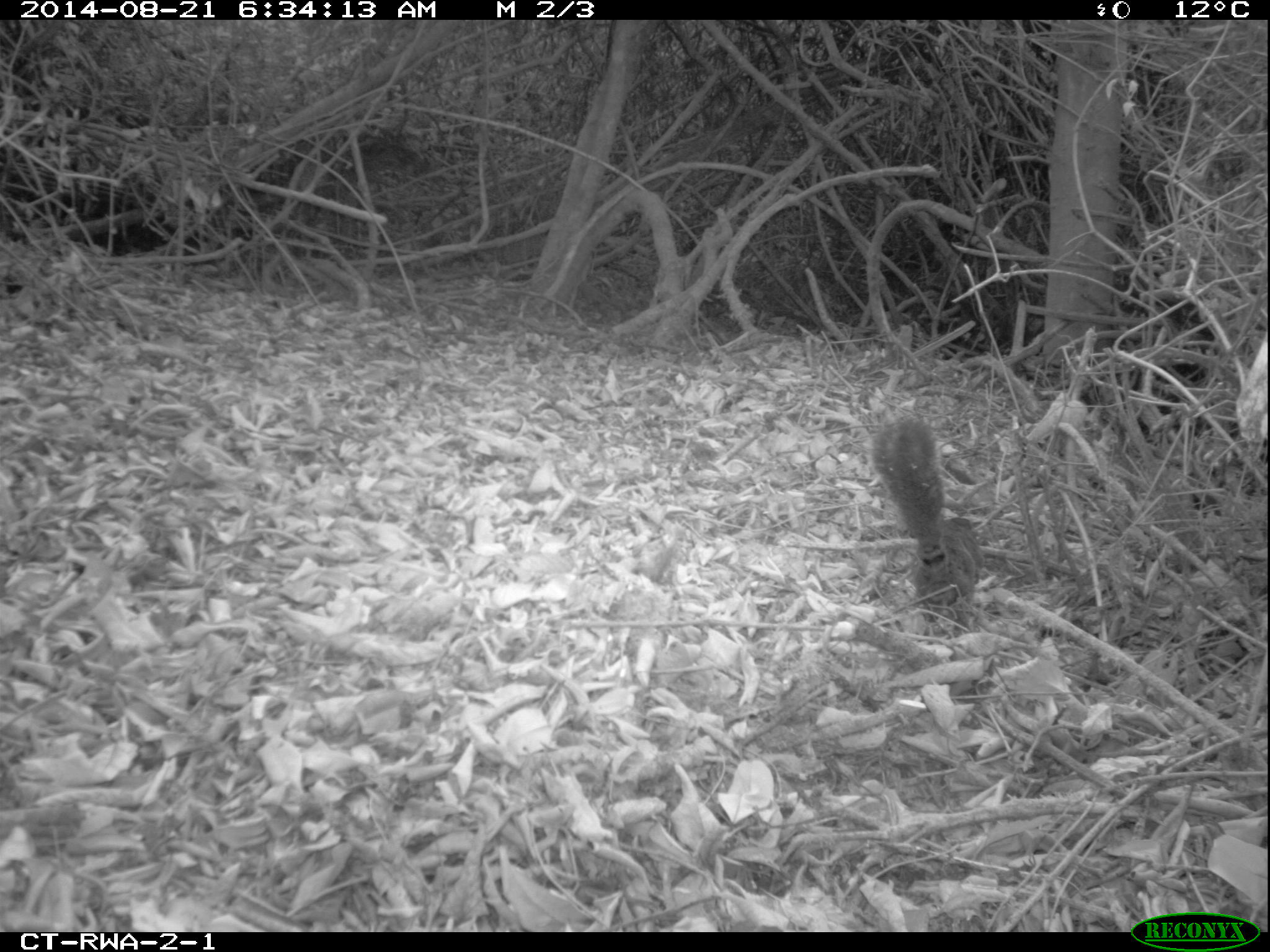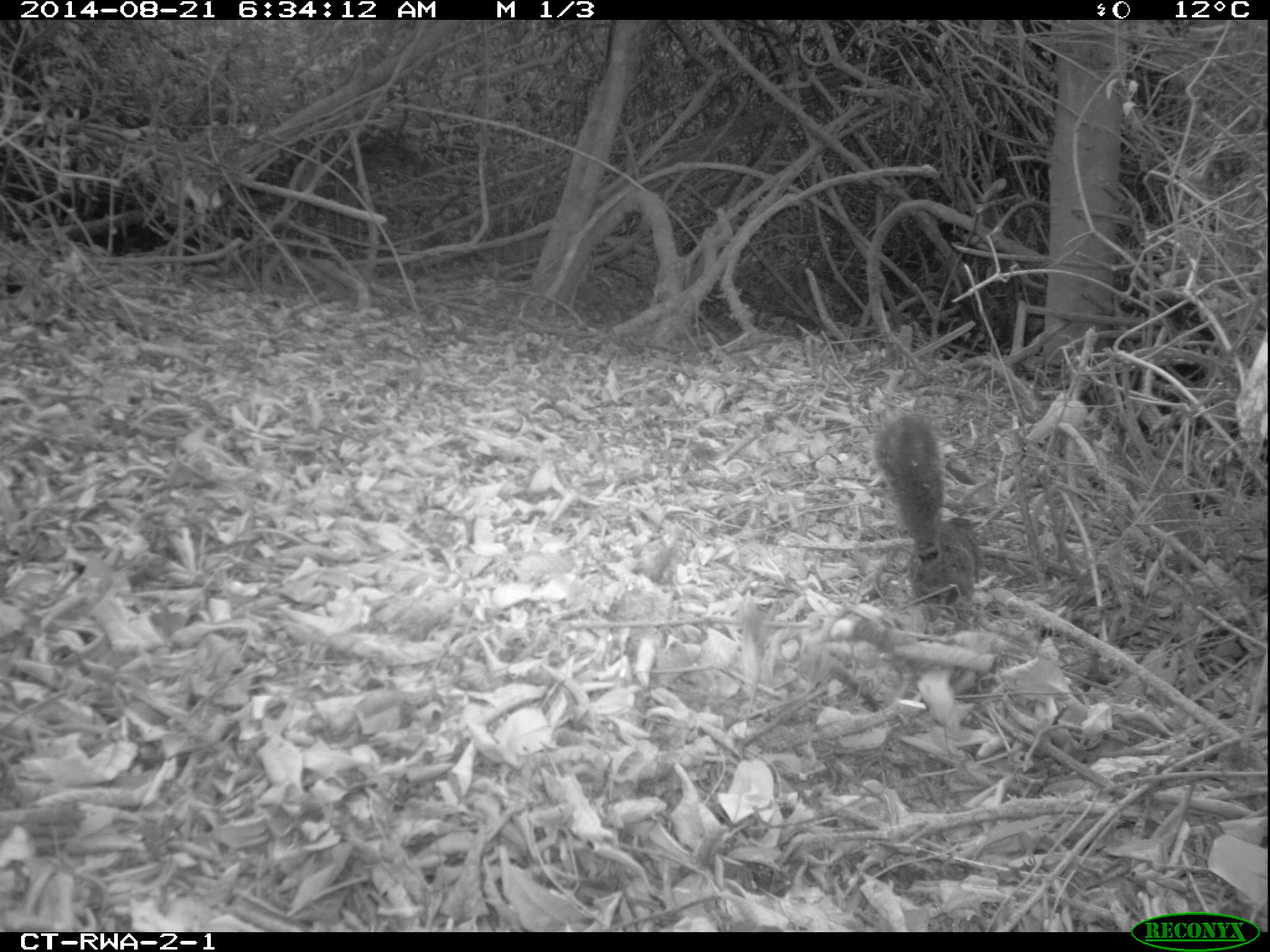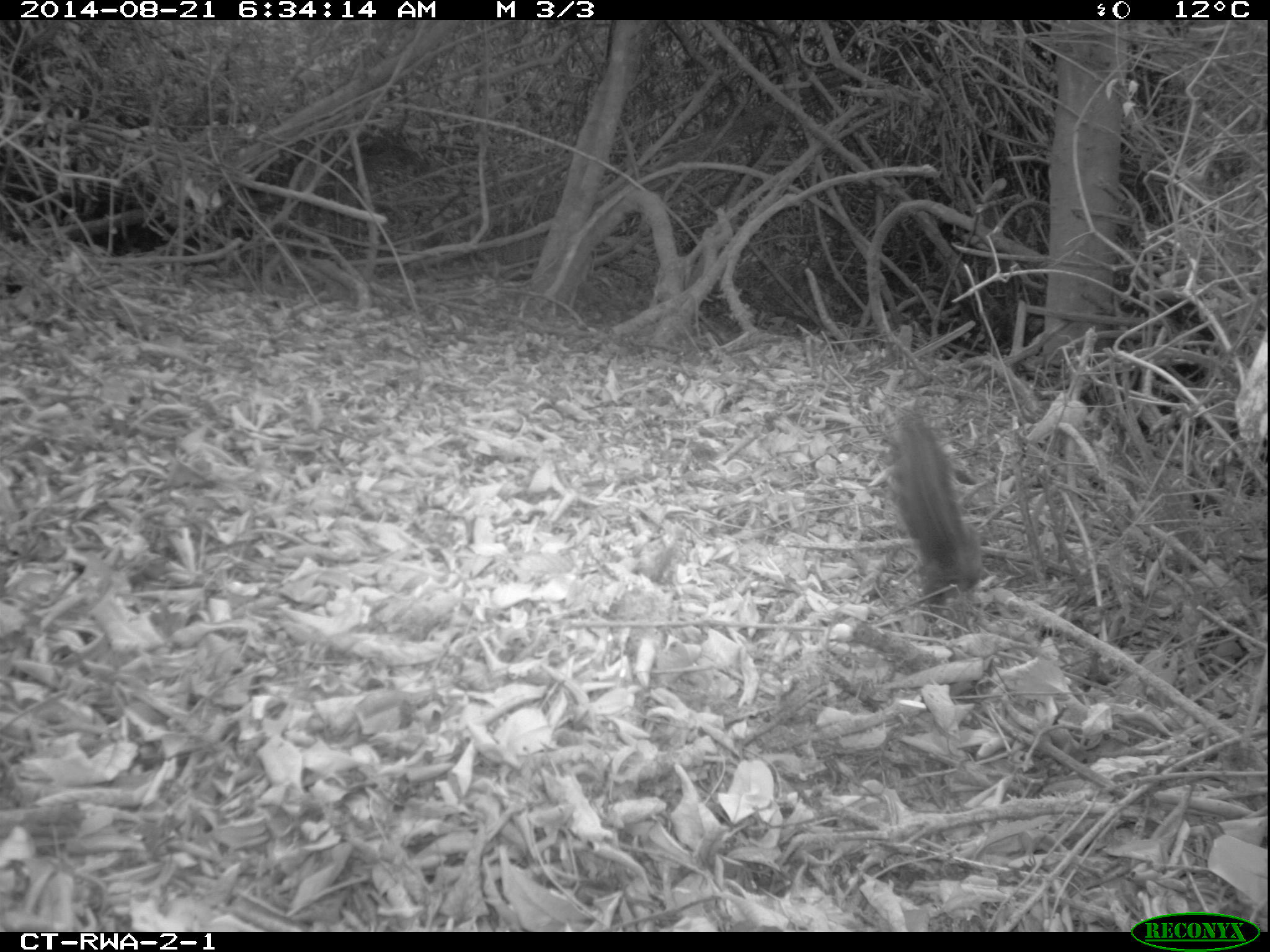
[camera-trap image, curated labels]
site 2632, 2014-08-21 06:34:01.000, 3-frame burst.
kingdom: Animalia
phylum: Chordata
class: Mammalia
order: Rodentia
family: Sciuridae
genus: Funisciurus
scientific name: Funisciurus carruthersi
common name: carruther's mountain squirrel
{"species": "Funisciurus carruthersi (carruther's mountain squirrel)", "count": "1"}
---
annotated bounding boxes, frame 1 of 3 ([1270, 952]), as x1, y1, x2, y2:
funisciurus carruthersi: 870, 411, 984, 634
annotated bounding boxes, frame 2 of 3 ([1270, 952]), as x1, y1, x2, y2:
funisciurus carruthersi: 868, 409, 990, 641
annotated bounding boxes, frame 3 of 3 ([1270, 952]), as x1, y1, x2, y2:
funisciurus carruthersi: 879, 409, 993, 632